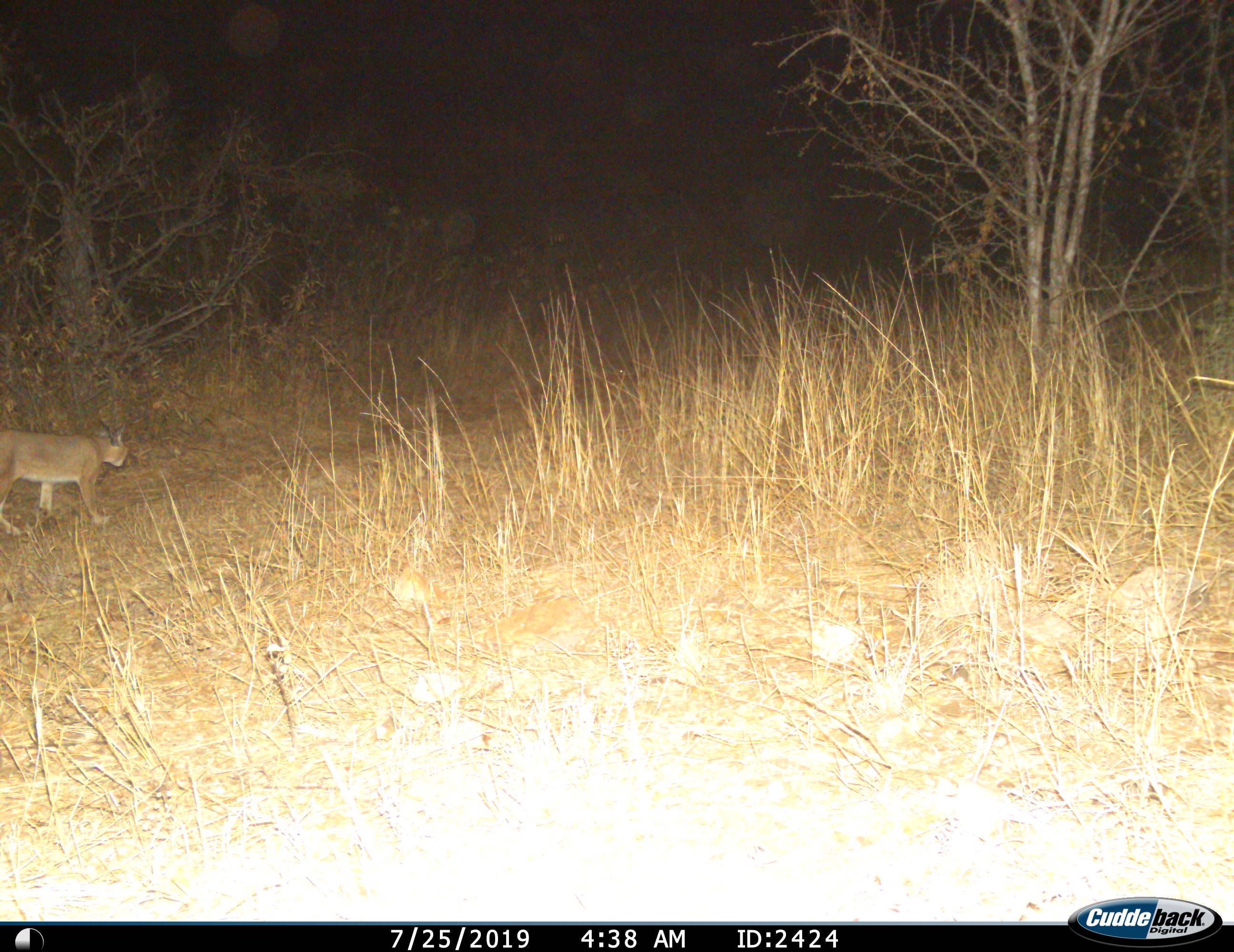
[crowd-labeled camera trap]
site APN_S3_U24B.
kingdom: Animalia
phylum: Chordata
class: Mammalia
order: Carnivora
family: Felidae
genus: Caracal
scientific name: Caracal caracal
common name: caracal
Caracal (Caracal caracal), count 1. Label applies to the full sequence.